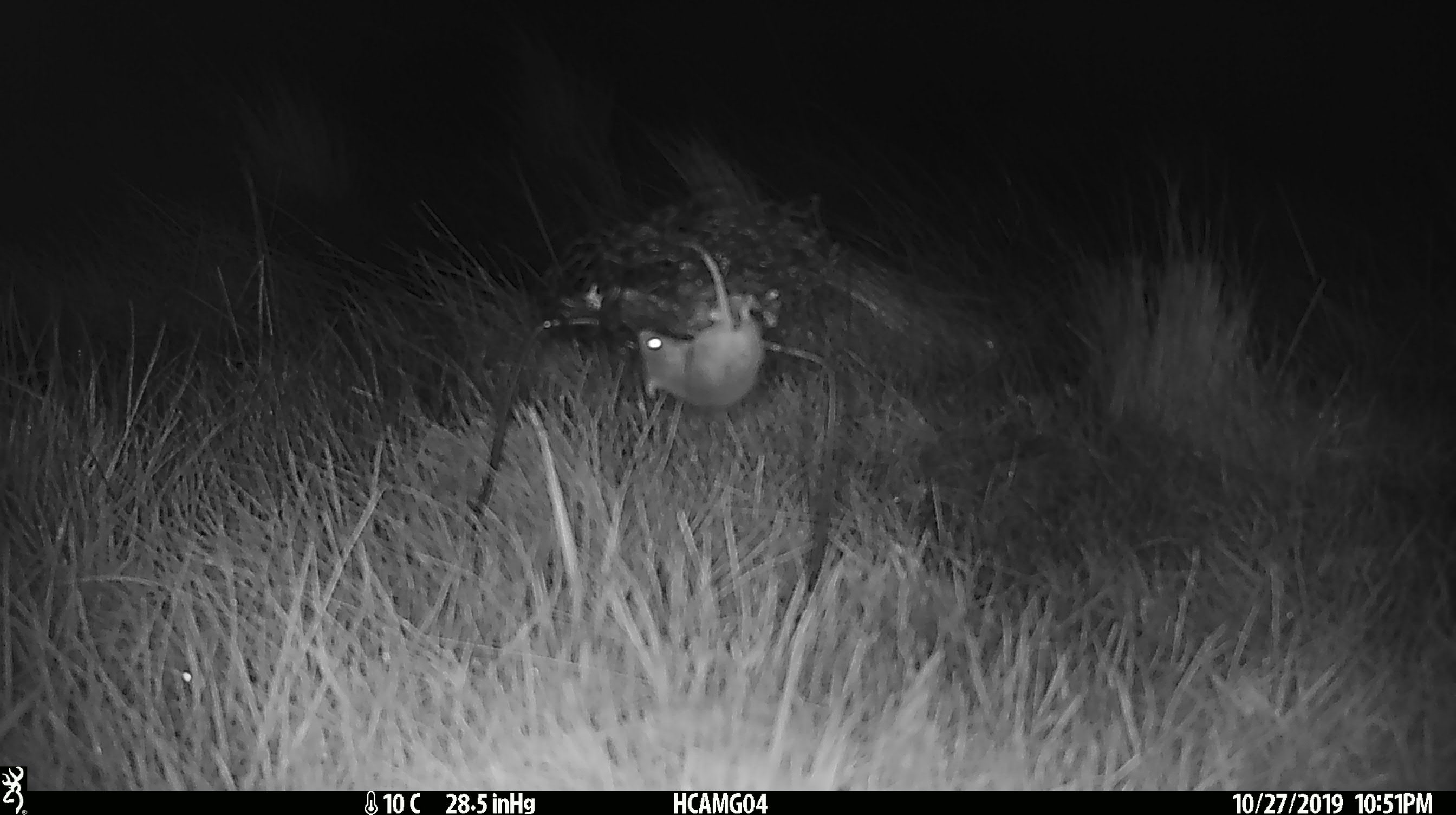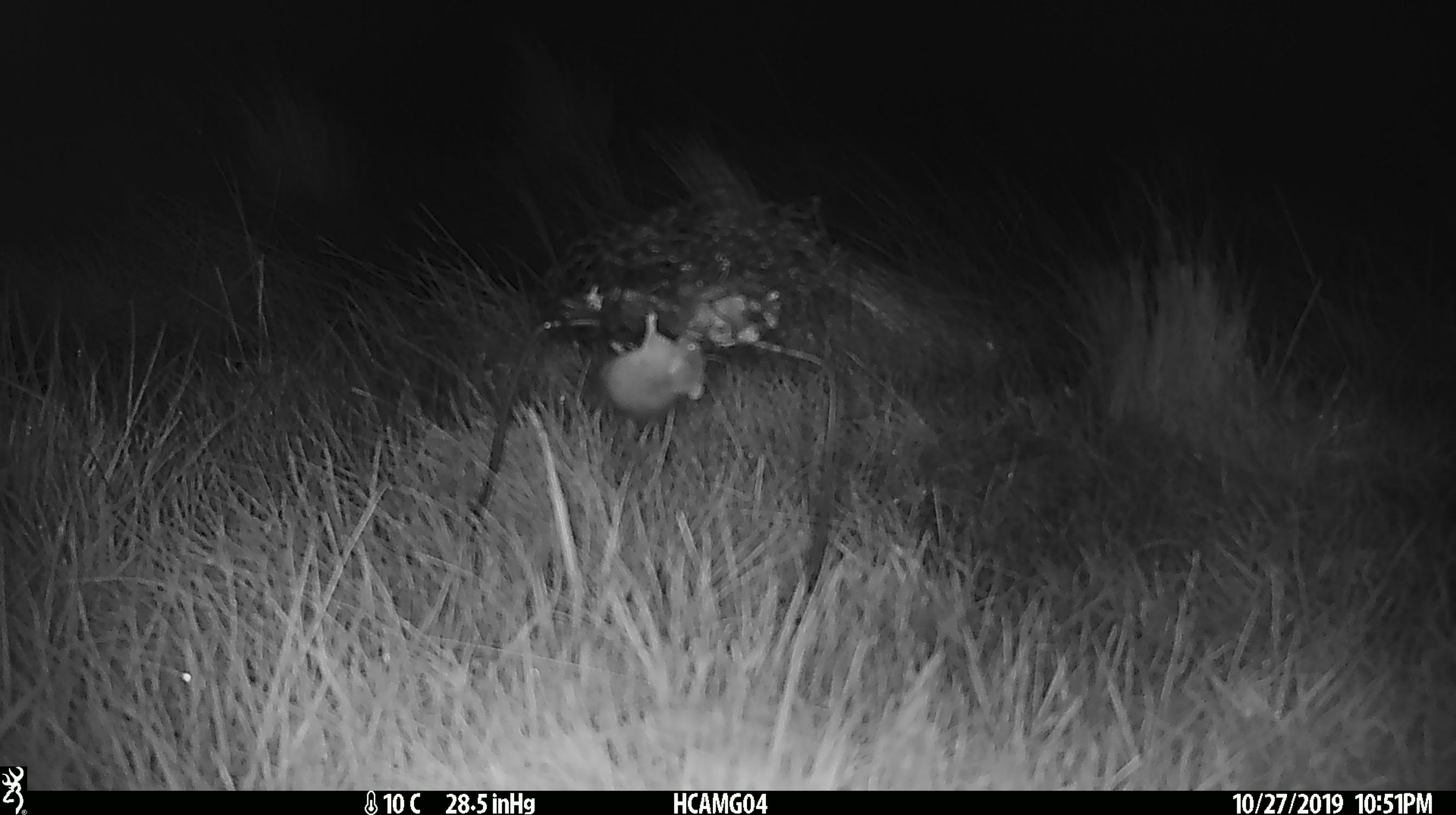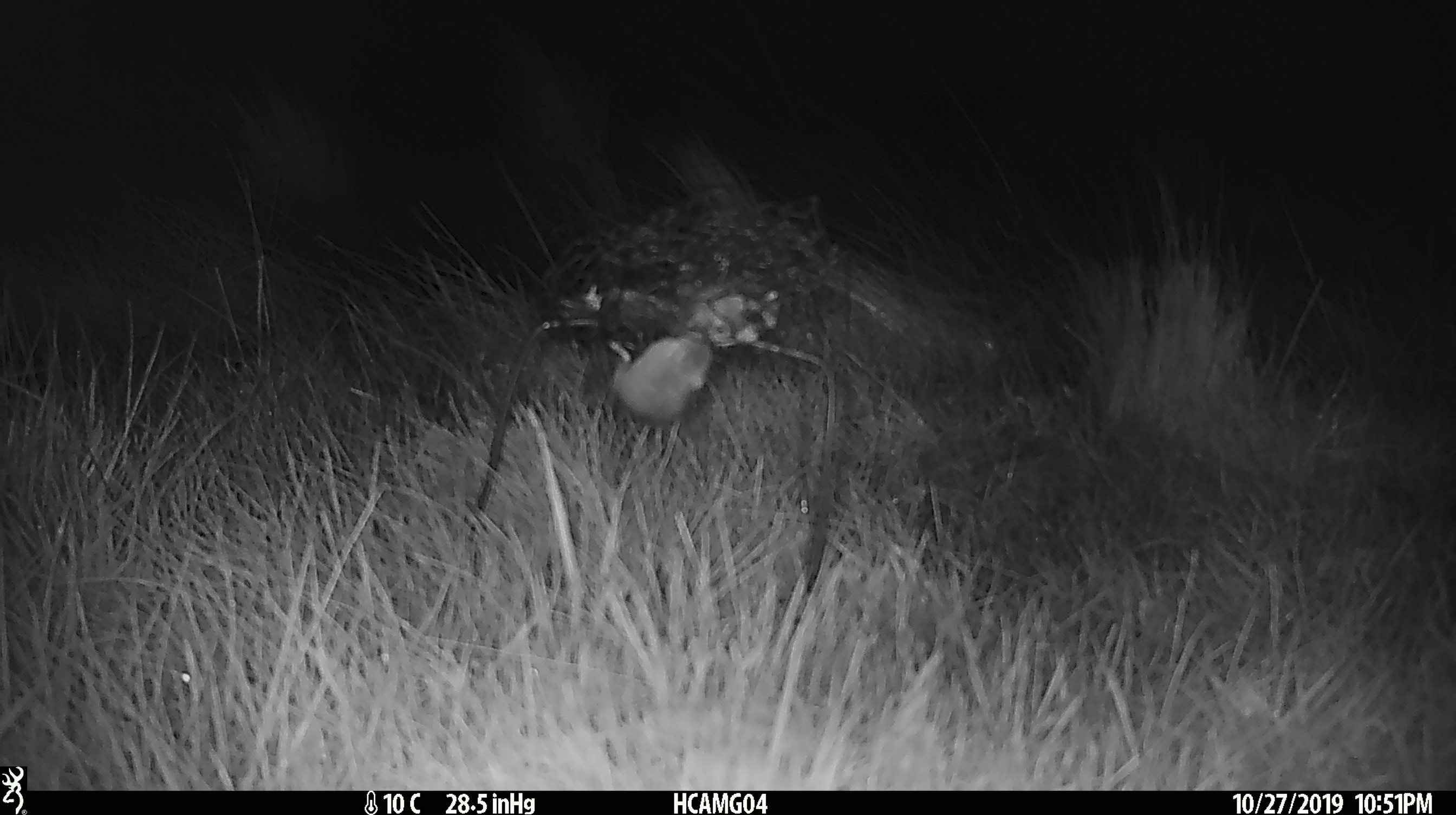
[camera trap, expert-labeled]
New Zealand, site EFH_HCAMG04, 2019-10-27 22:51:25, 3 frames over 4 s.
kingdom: Animalia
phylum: Chordata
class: Mammalia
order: Rodentia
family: Muridae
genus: Mus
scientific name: Mus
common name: mouse